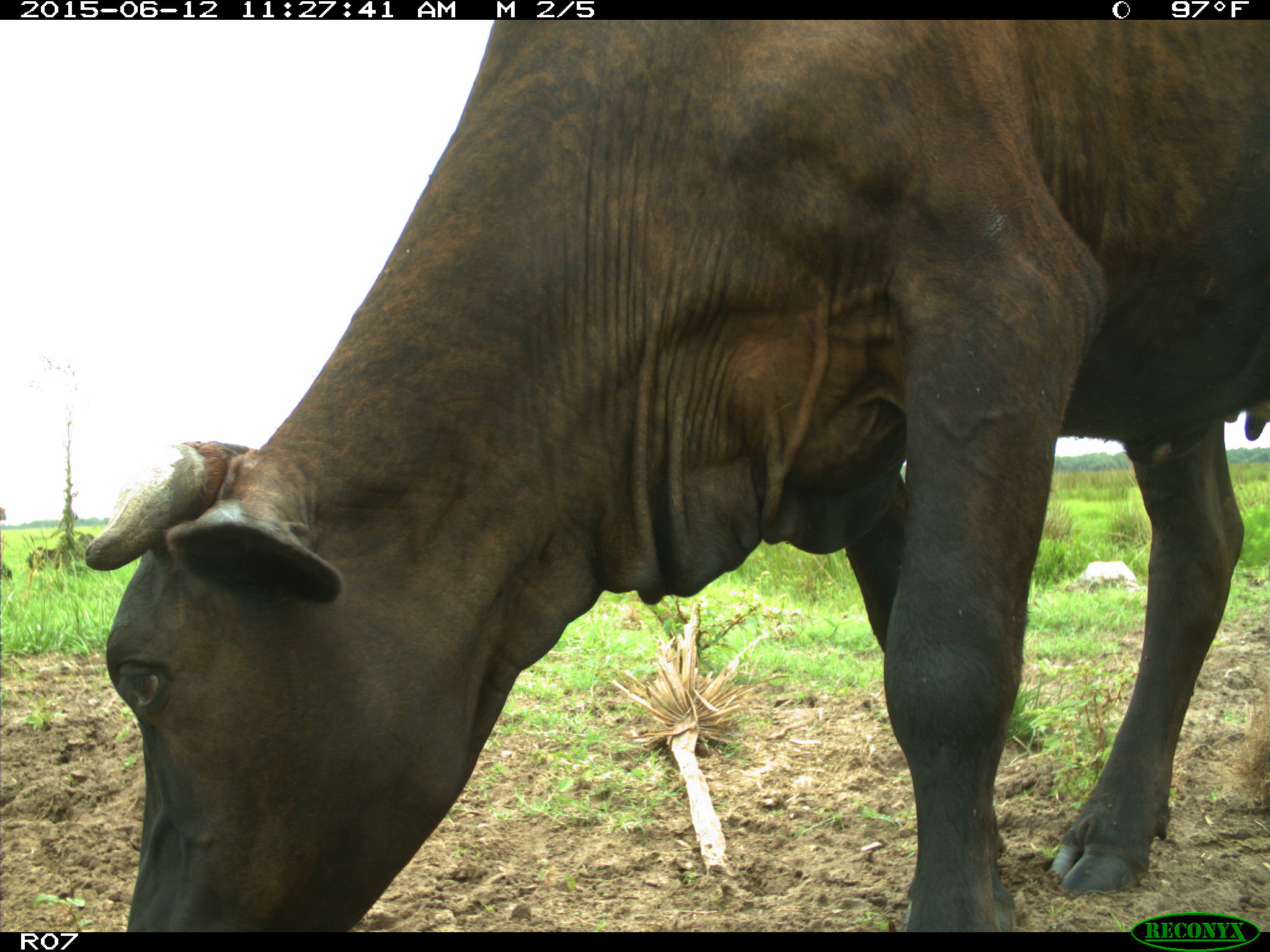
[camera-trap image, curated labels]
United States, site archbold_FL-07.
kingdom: Animalia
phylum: Chordata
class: Mammalia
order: Artiodactyla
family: Bovidae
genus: Bos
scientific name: Bos taurus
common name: domestic cow